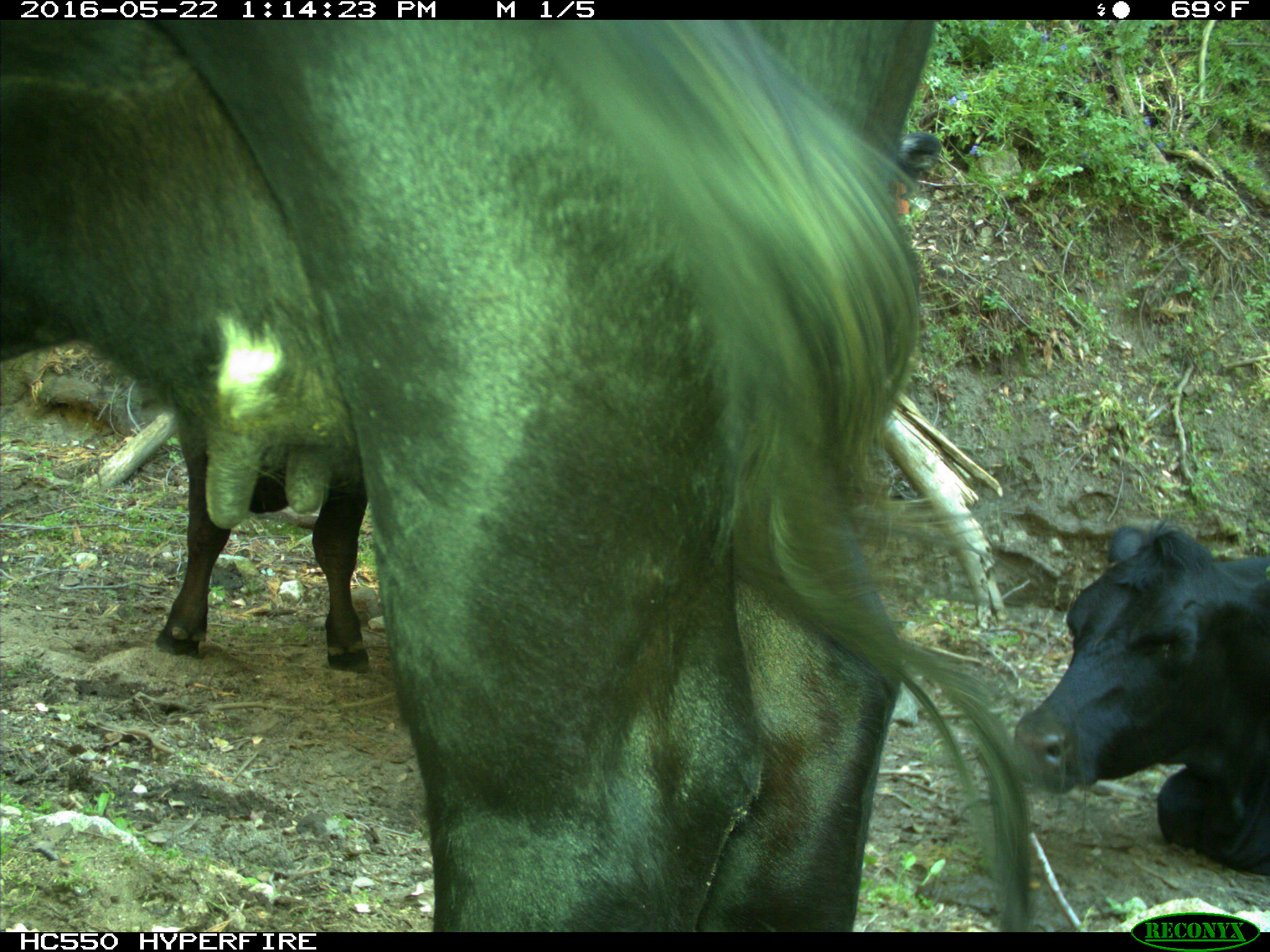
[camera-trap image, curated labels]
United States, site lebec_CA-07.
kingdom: Animalia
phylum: Chordata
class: Mammalia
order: Artiodactyla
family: Bovidae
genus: Bos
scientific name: Bos taurus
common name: domestic cow